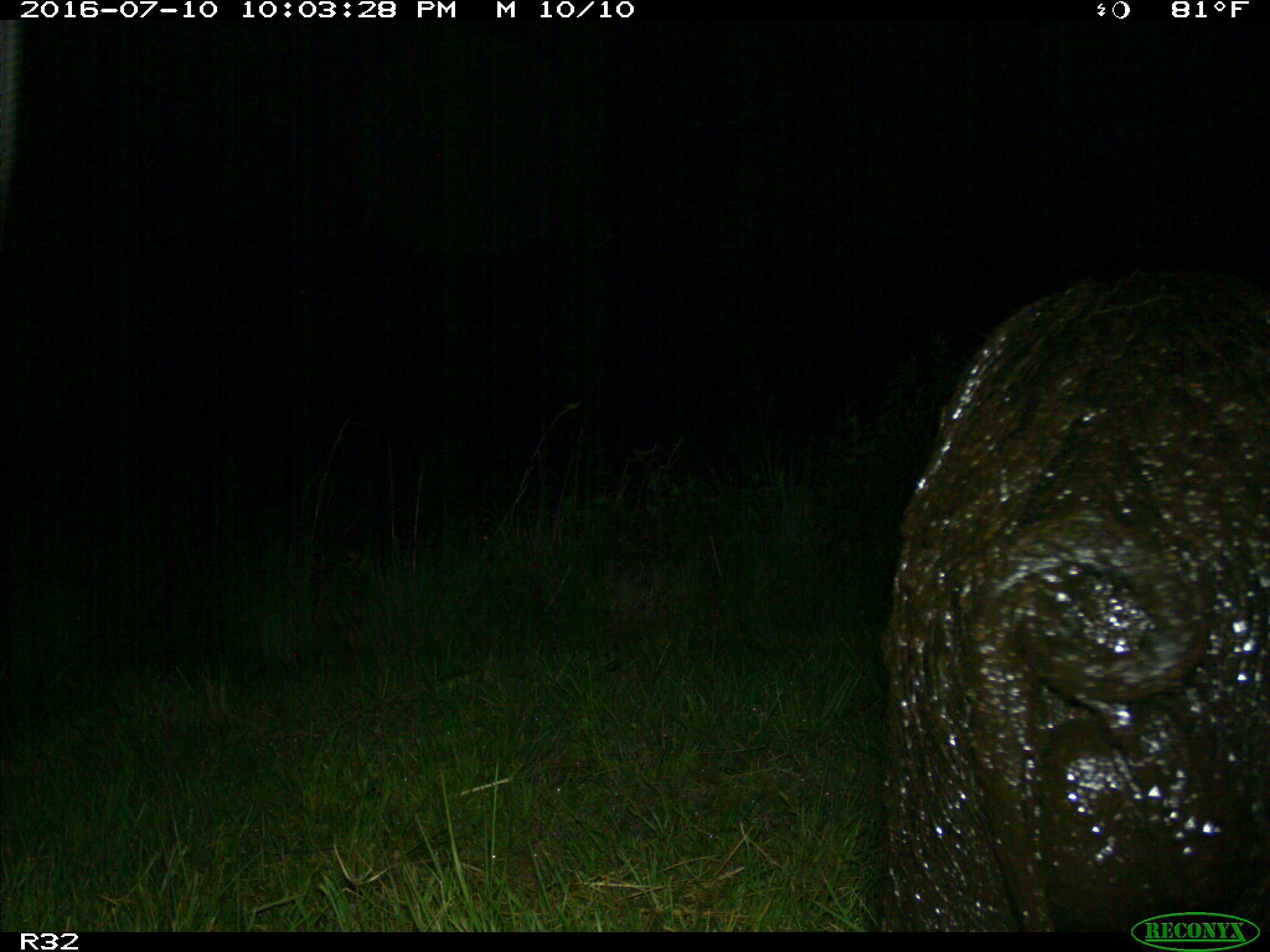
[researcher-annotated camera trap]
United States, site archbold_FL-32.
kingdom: Animalia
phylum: Chordata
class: Mammalia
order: Artiodactyla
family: Suidae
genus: Sus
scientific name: Sus scrofa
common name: wild boar